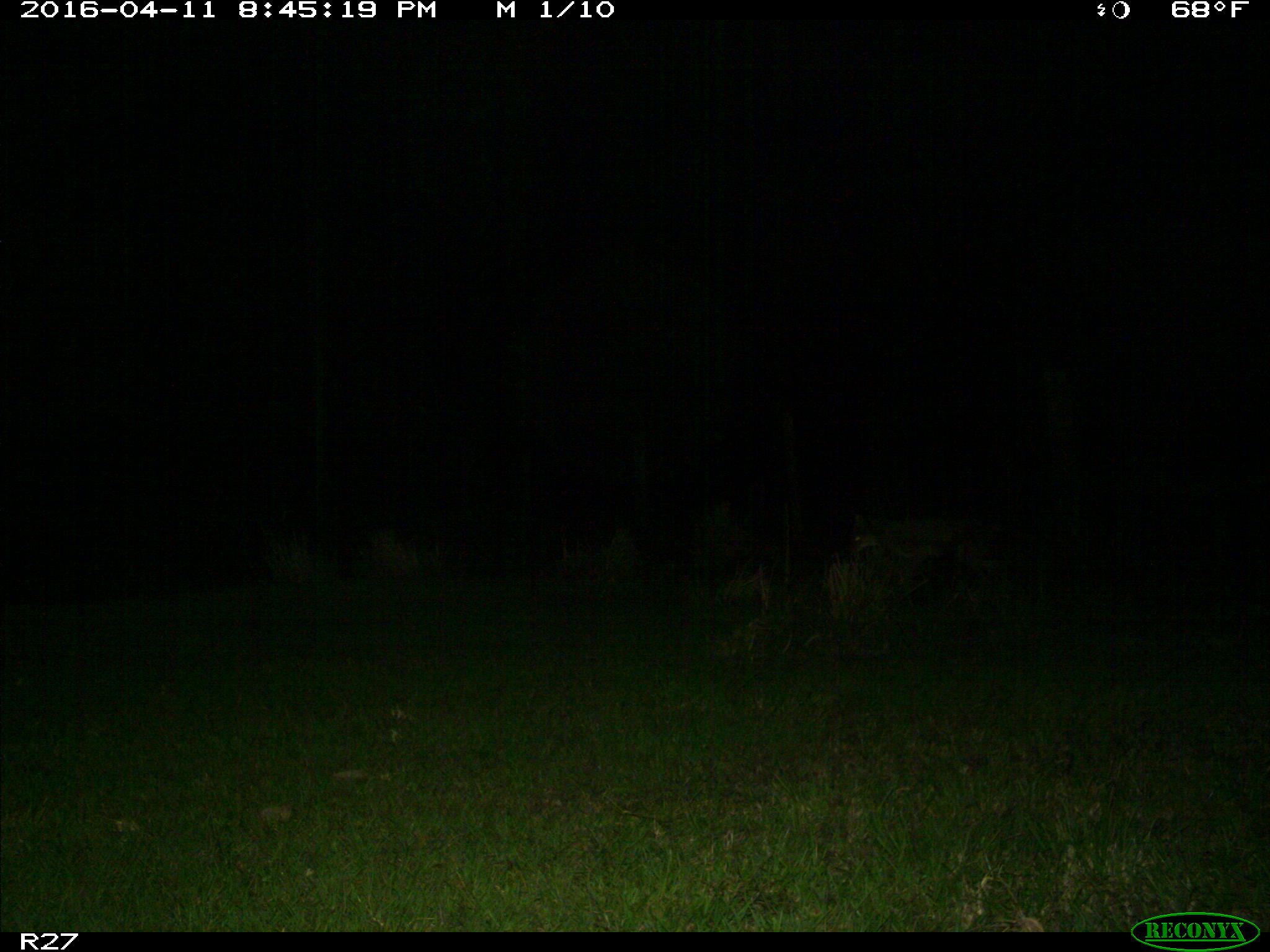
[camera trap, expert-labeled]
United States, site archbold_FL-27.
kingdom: Animalia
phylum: Chordata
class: Mammalia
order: Carnivora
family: Canidae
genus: Canis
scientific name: Canis latrans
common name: coyote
Canis latrans (coyote).